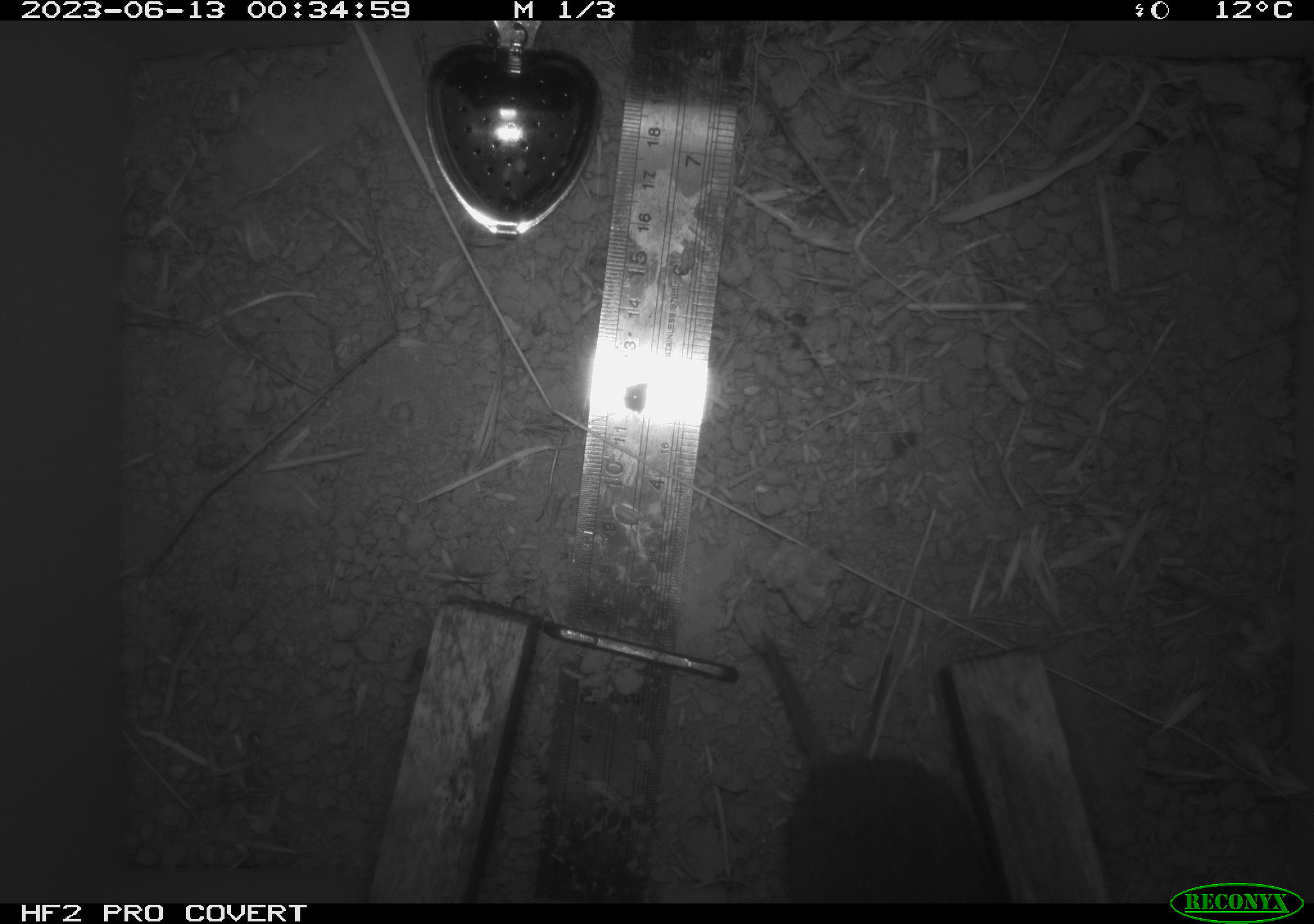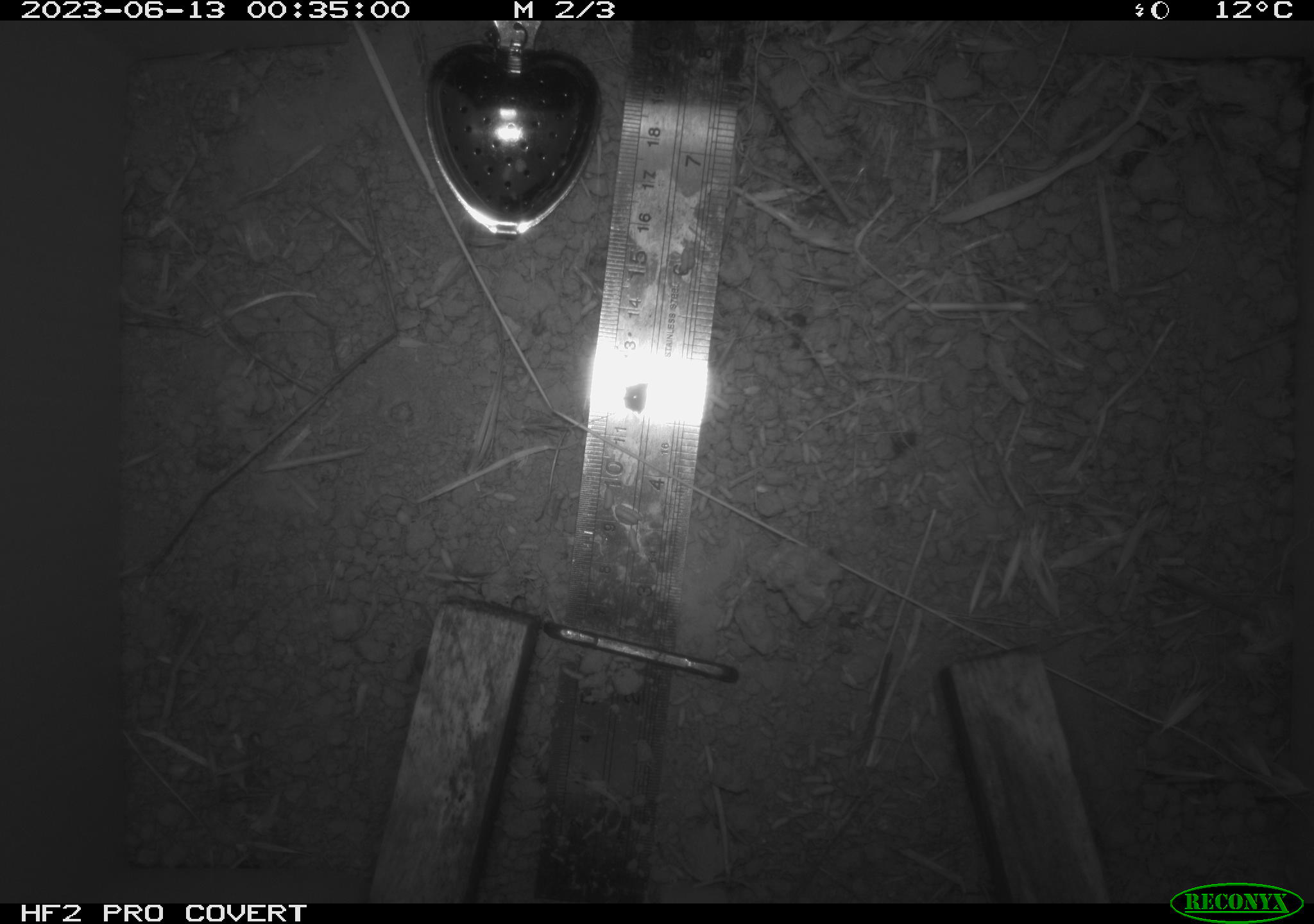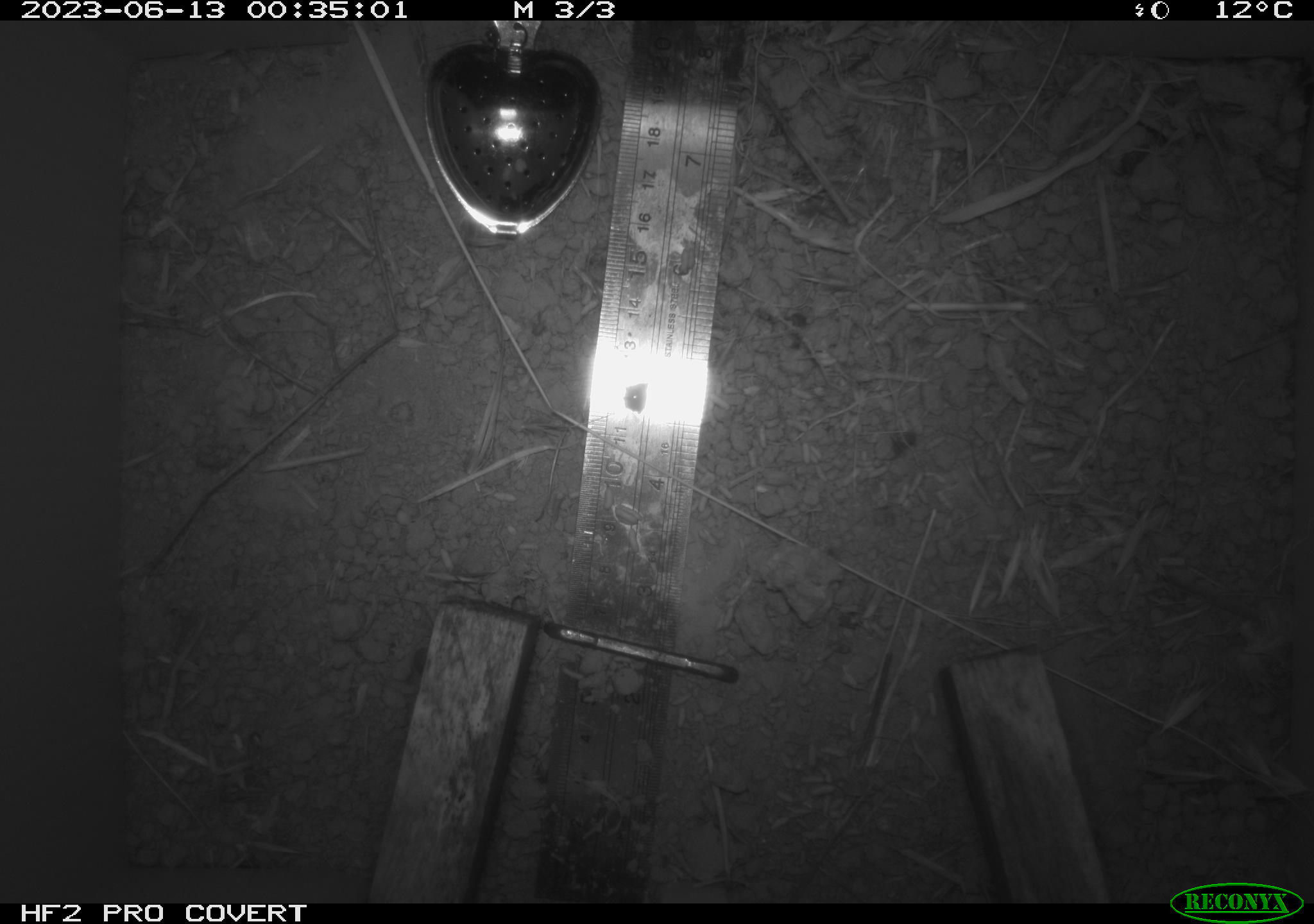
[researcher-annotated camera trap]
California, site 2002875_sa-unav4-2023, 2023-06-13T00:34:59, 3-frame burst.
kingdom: Animalia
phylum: Chordata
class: Mammalia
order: Rodentia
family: Cricetidae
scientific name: Arvicolinae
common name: voles, lemmings, and muskrats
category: arvicolinae subfamily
Arvicolinae subfamily (voles, lemmings, and muskrats) (Arvicolinae).